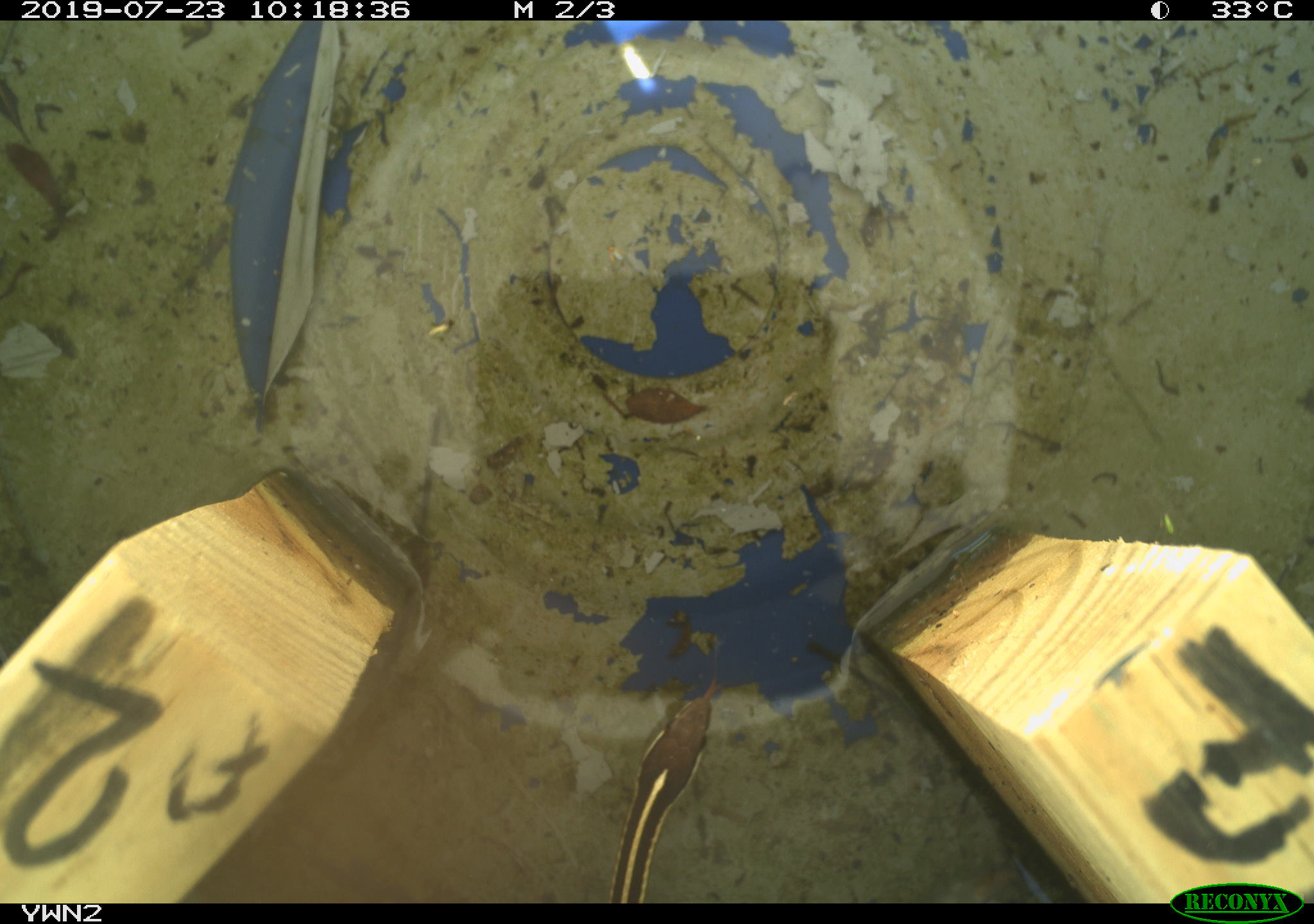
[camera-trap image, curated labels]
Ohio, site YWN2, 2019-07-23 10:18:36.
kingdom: Animalia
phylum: Chordata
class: Reptilia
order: Squamata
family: Colubridae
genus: Thamnophis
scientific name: Thamnophis saurita saurita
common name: eastern ribbon snake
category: eastern ribbonsnake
Eastern ribbonsnake (eastern ribbon snake) (Thamnophis saurita saurita).